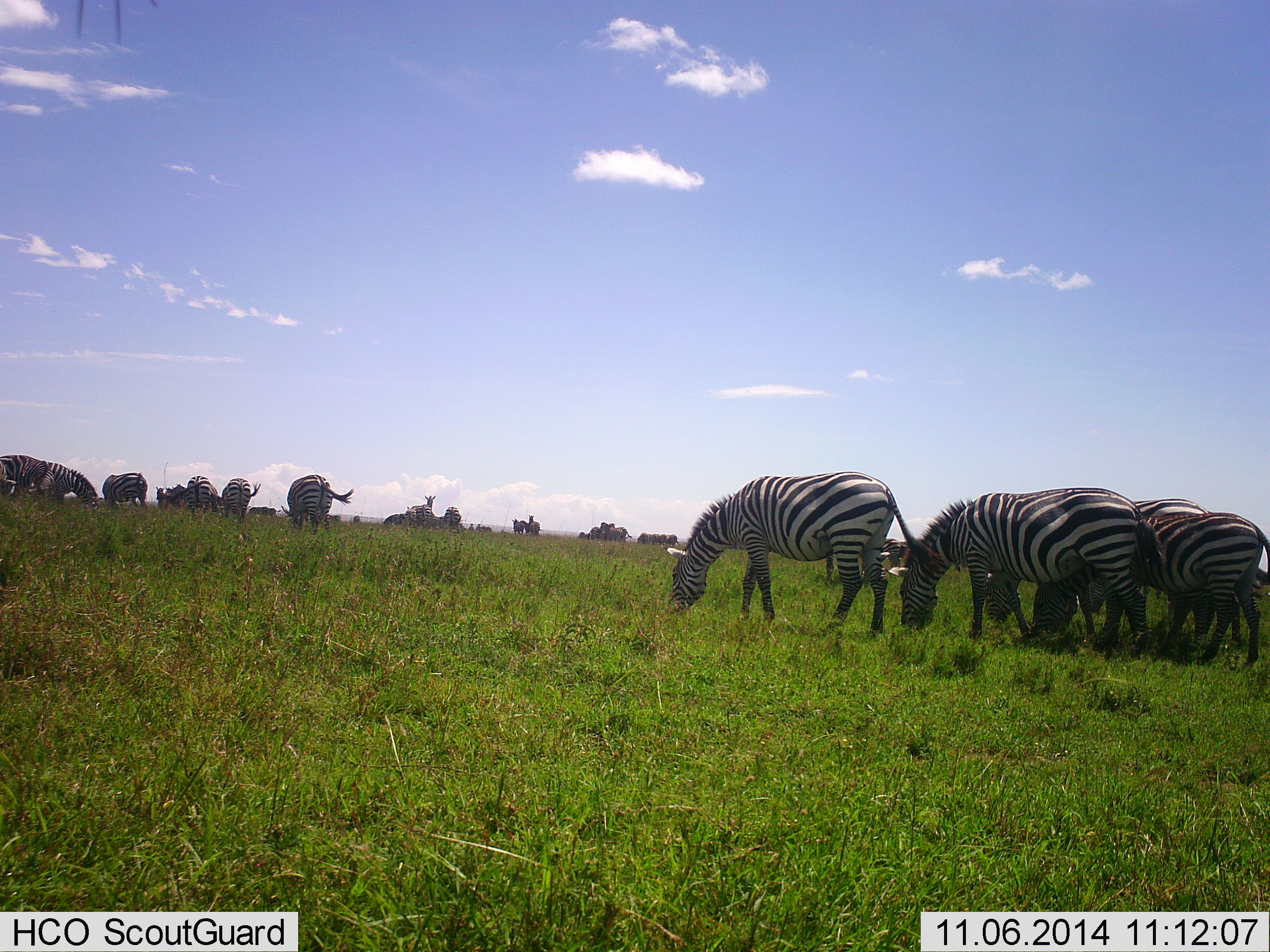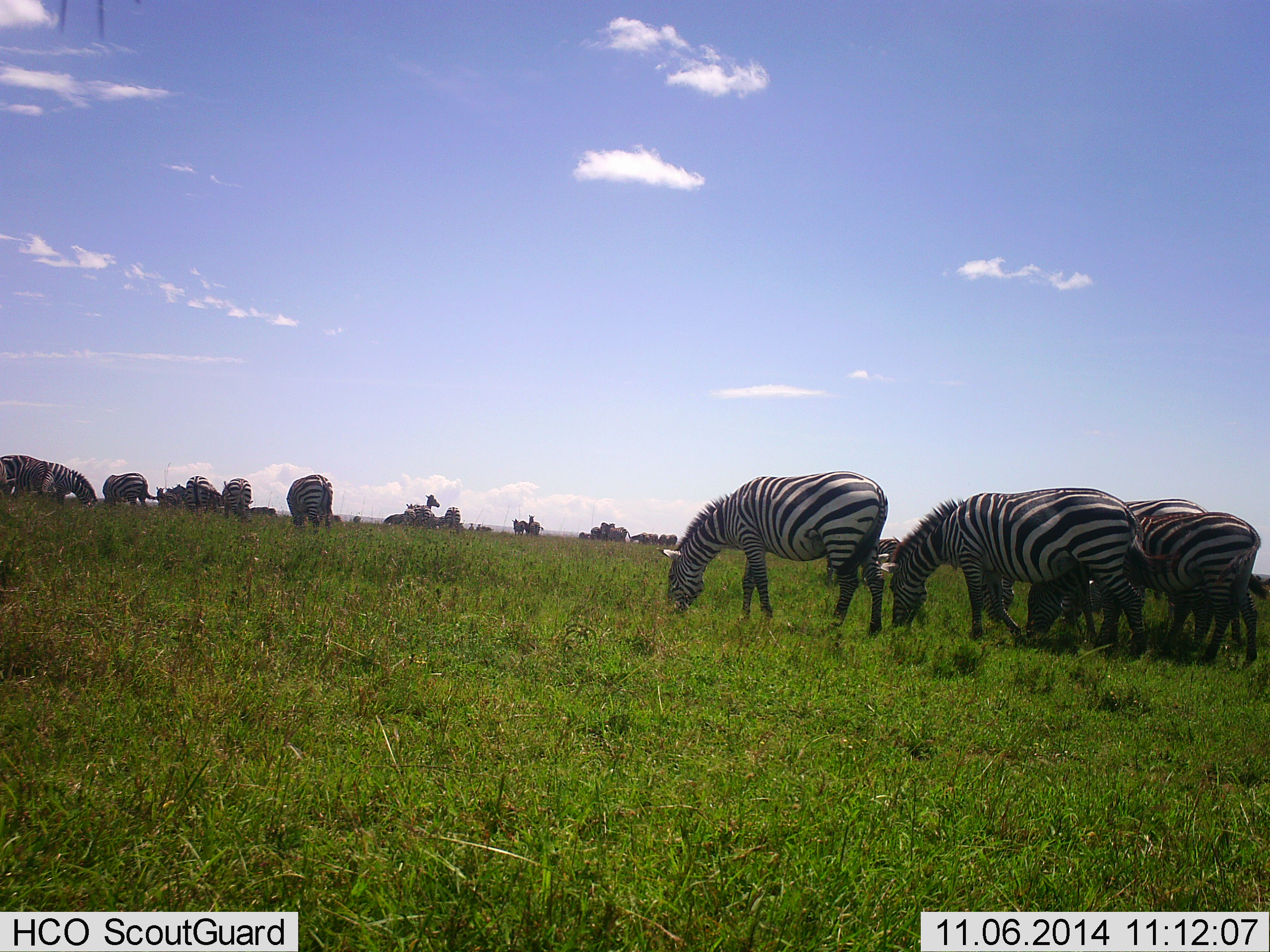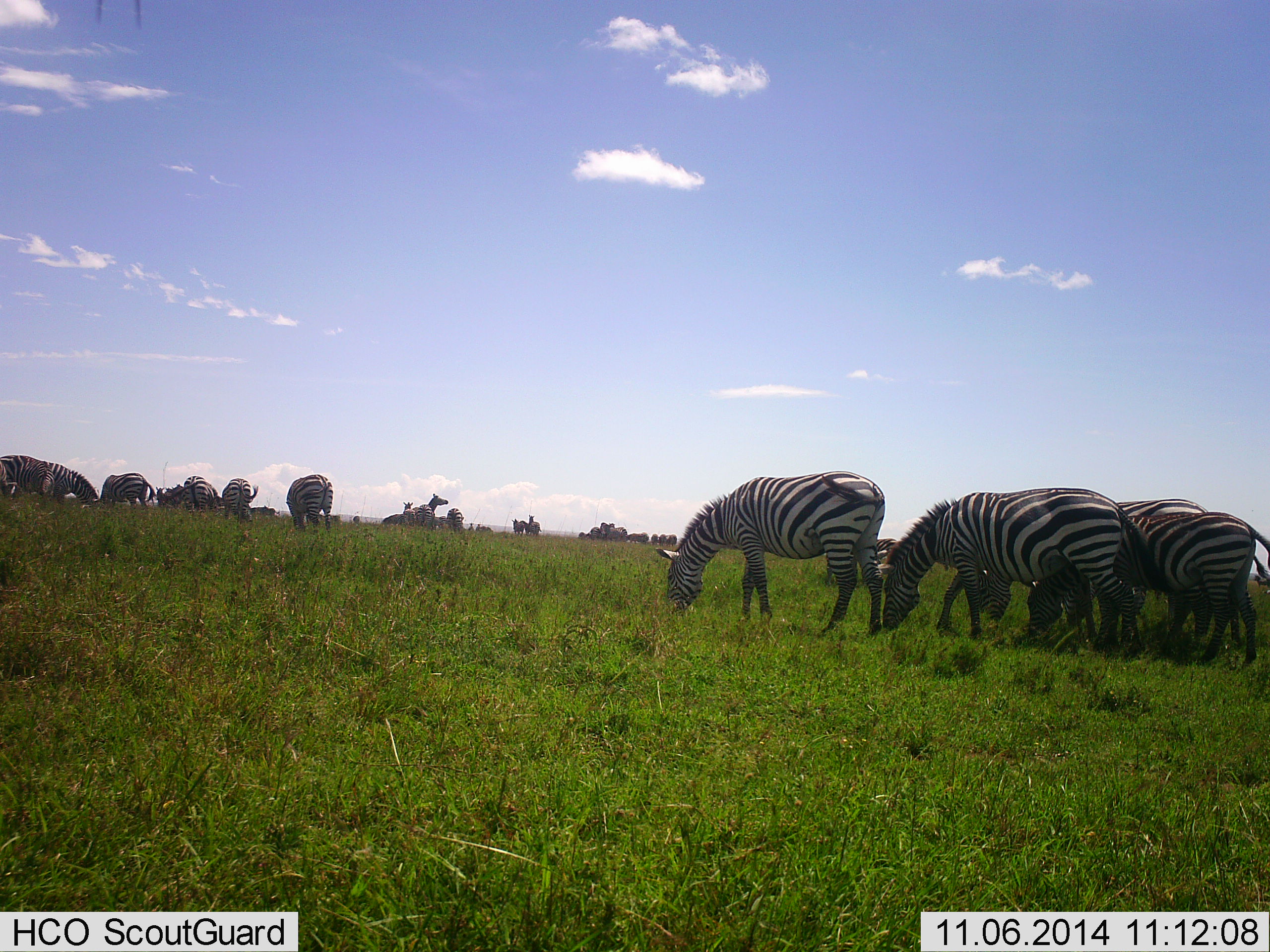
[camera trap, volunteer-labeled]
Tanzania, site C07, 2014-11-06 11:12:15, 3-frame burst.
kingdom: Animalia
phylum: Chordata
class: Mammalia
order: Perissodactyla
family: Equidae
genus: Equus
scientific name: Equus quagga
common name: plains zebra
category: zebra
Zebra (plains zebra) (Equus quagga), count 11-50. Behavior (volunteer vote fractions): standing 40%, resting 0%, moving 10%, interacting 0%. Young present (vote fraction): 0%. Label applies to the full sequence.